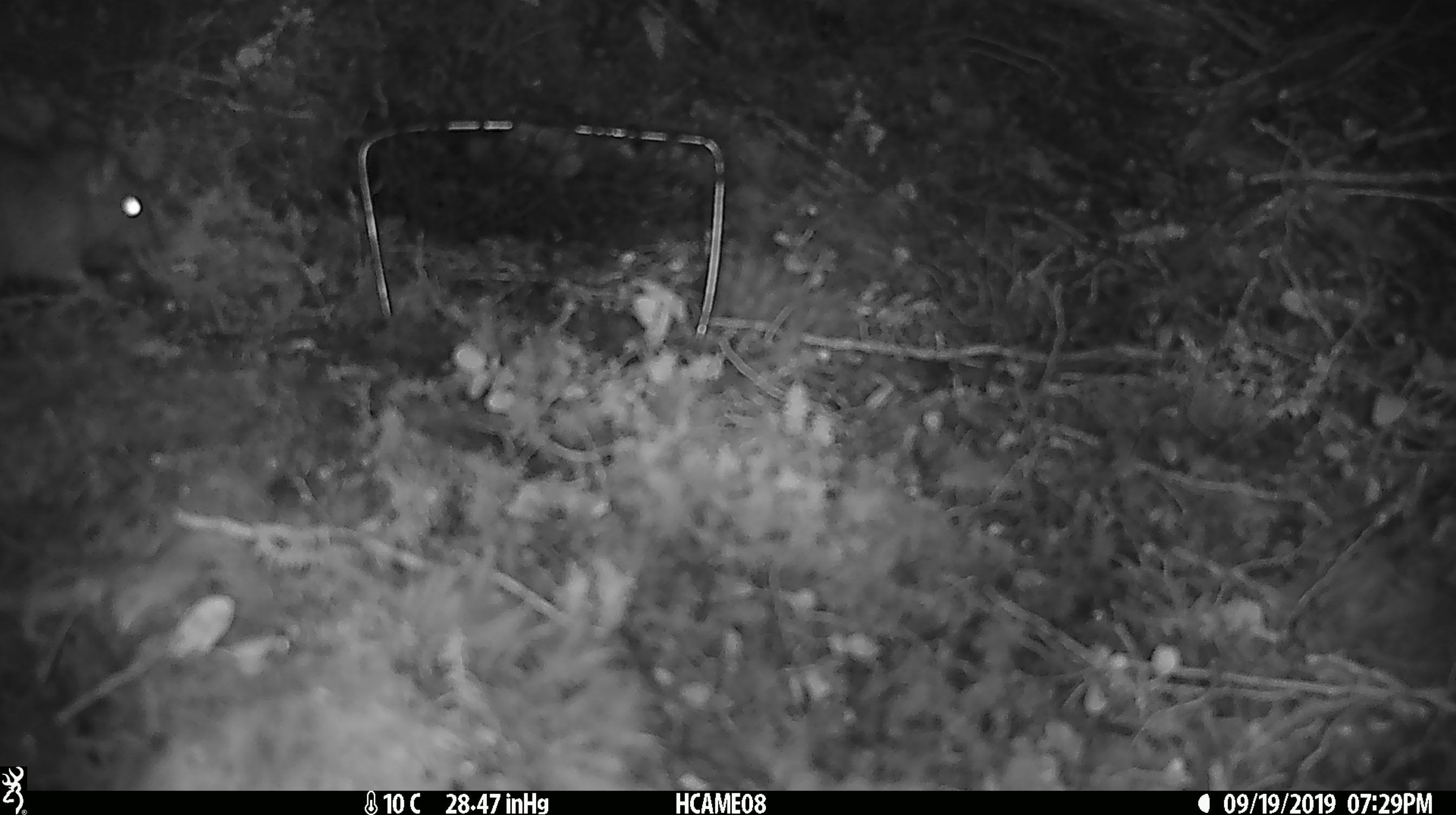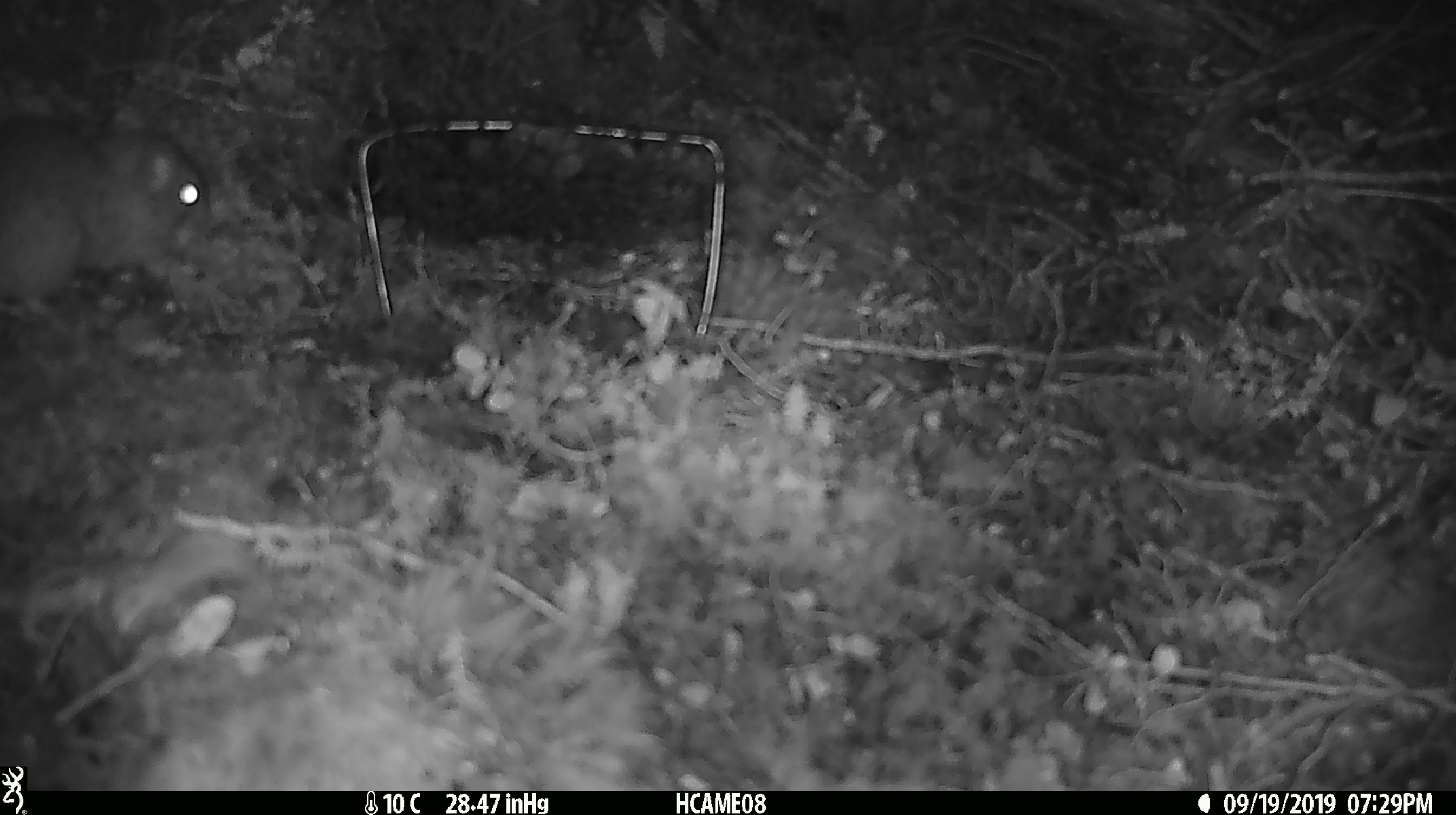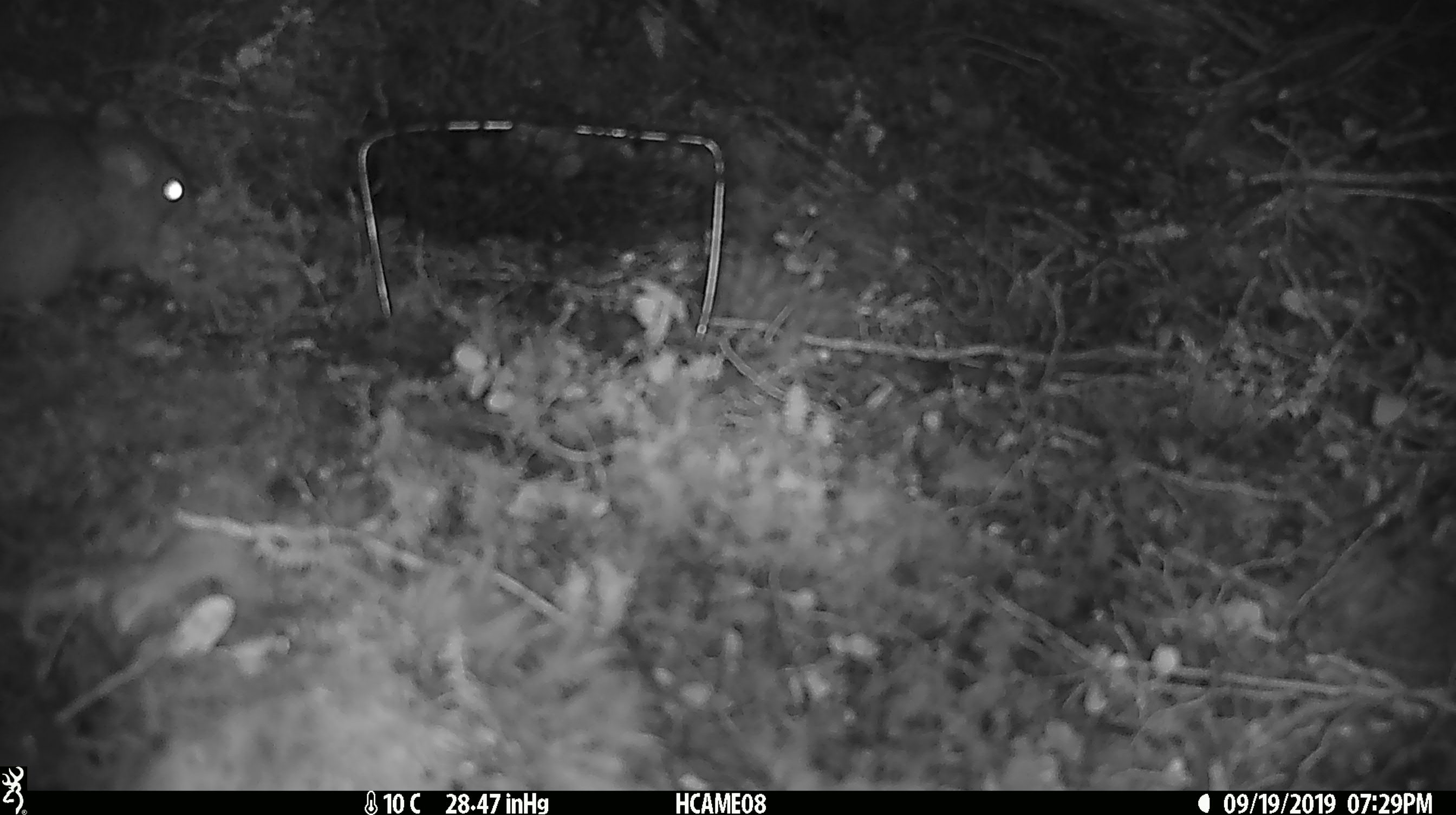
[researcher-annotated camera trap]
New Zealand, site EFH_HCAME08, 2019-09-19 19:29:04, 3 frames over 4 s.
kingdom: Animalia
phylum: Chordata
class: Mammalia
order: Rodentia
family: Muridae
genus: Rattus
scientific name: Rattus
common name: rat